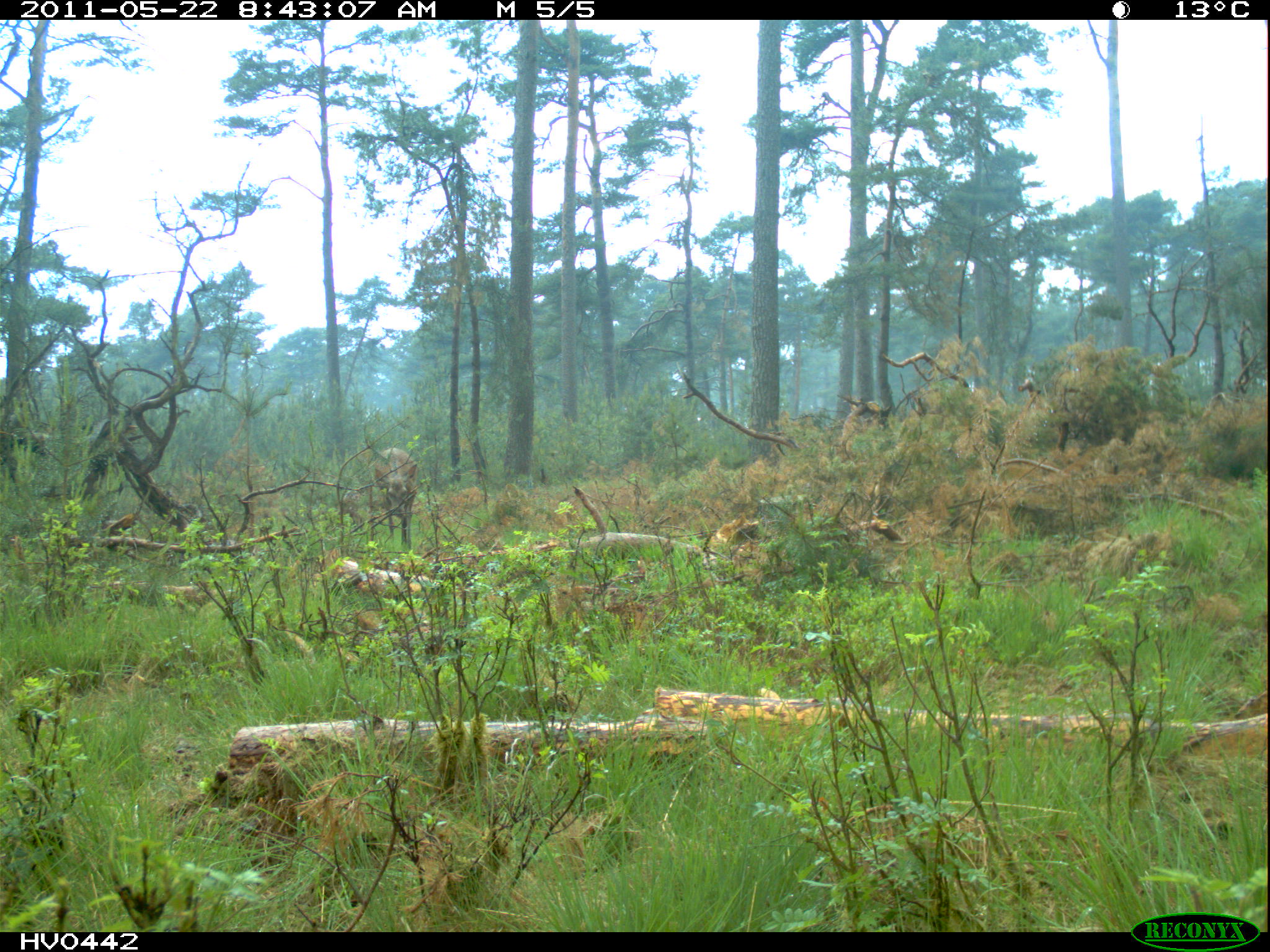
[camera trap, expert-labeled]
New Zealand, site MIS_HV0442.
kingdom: Animalia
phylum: Chordata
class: Mammalia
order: Artiodactyla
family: Cervidae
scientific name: Cervidae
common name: deer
Deer (Cervidae).